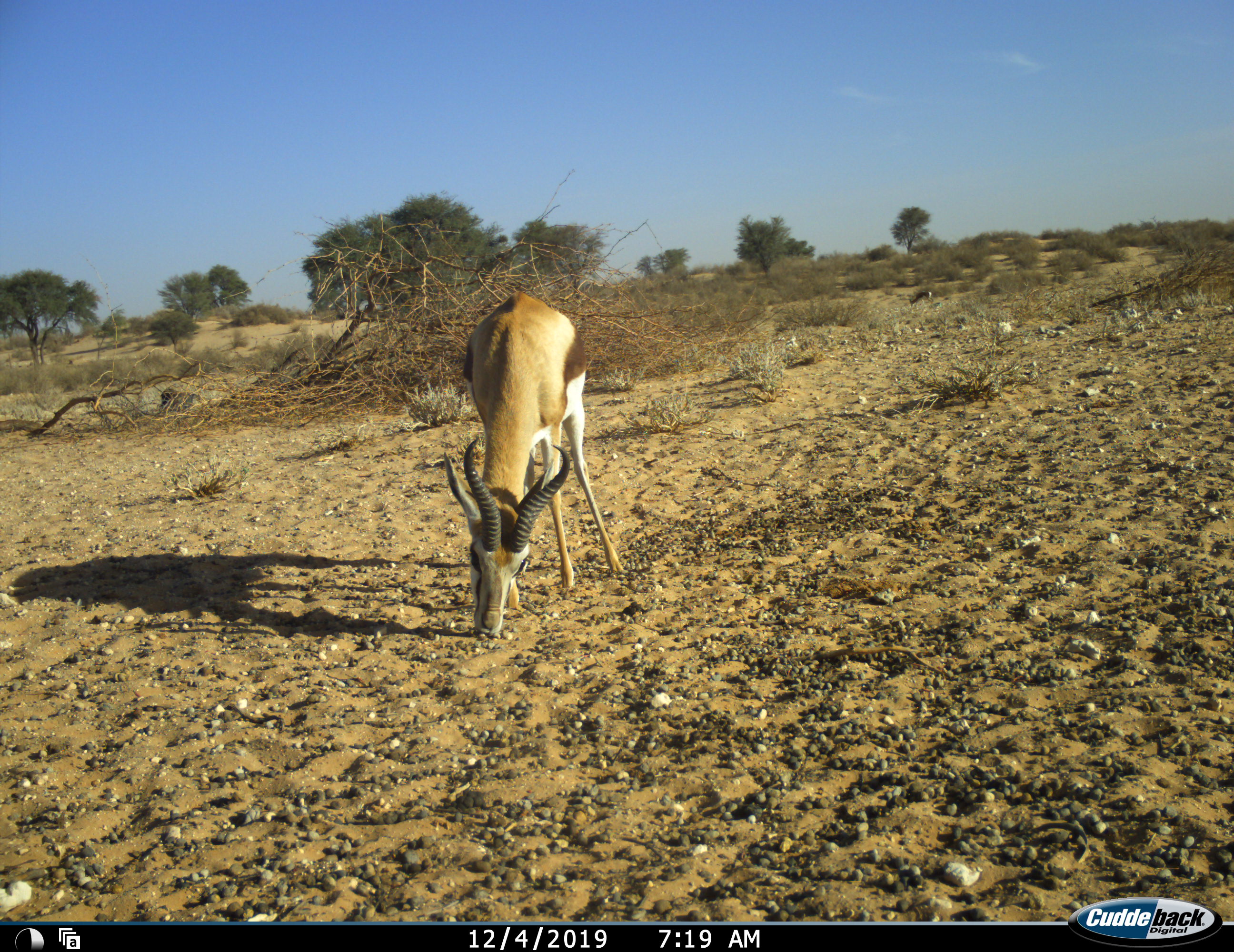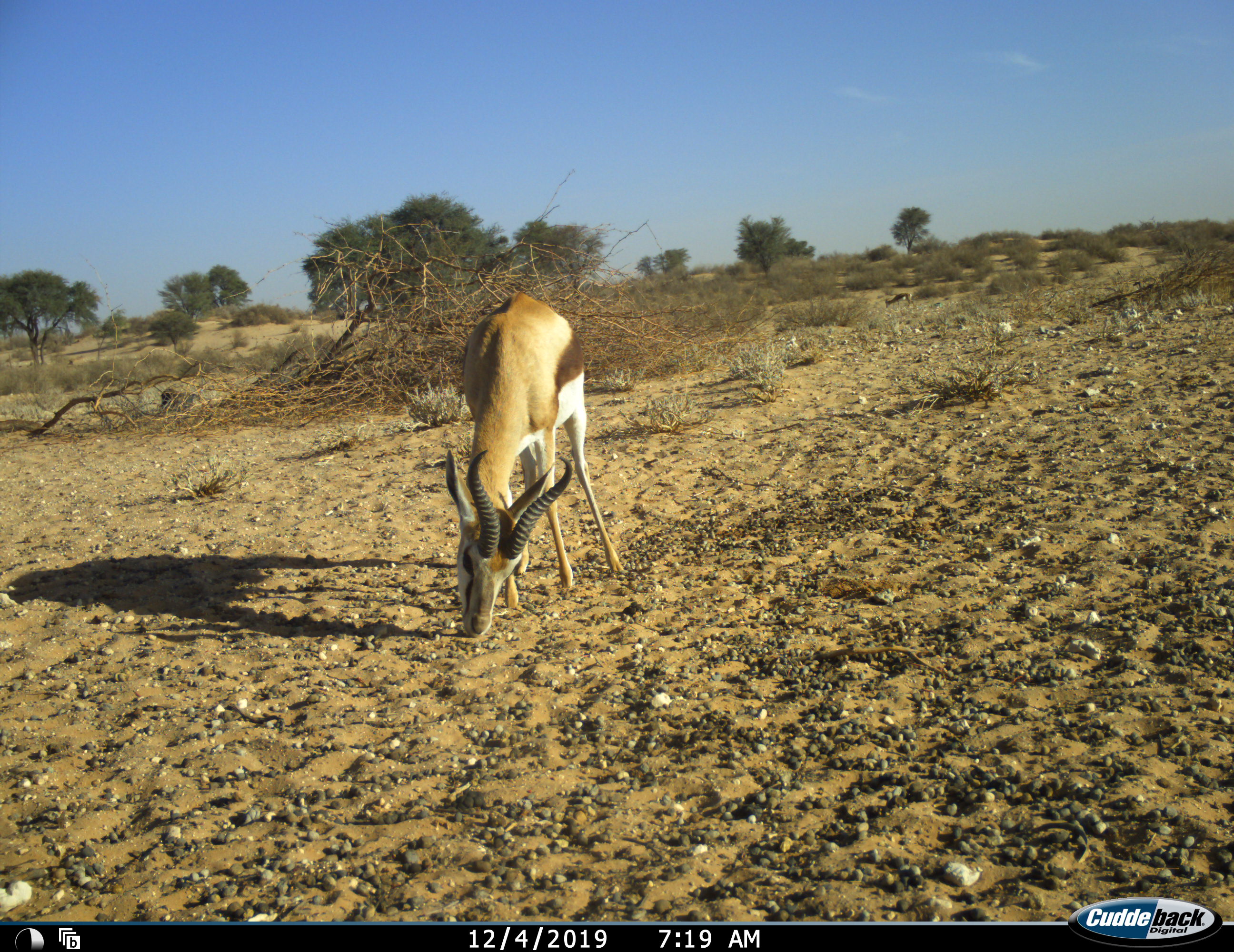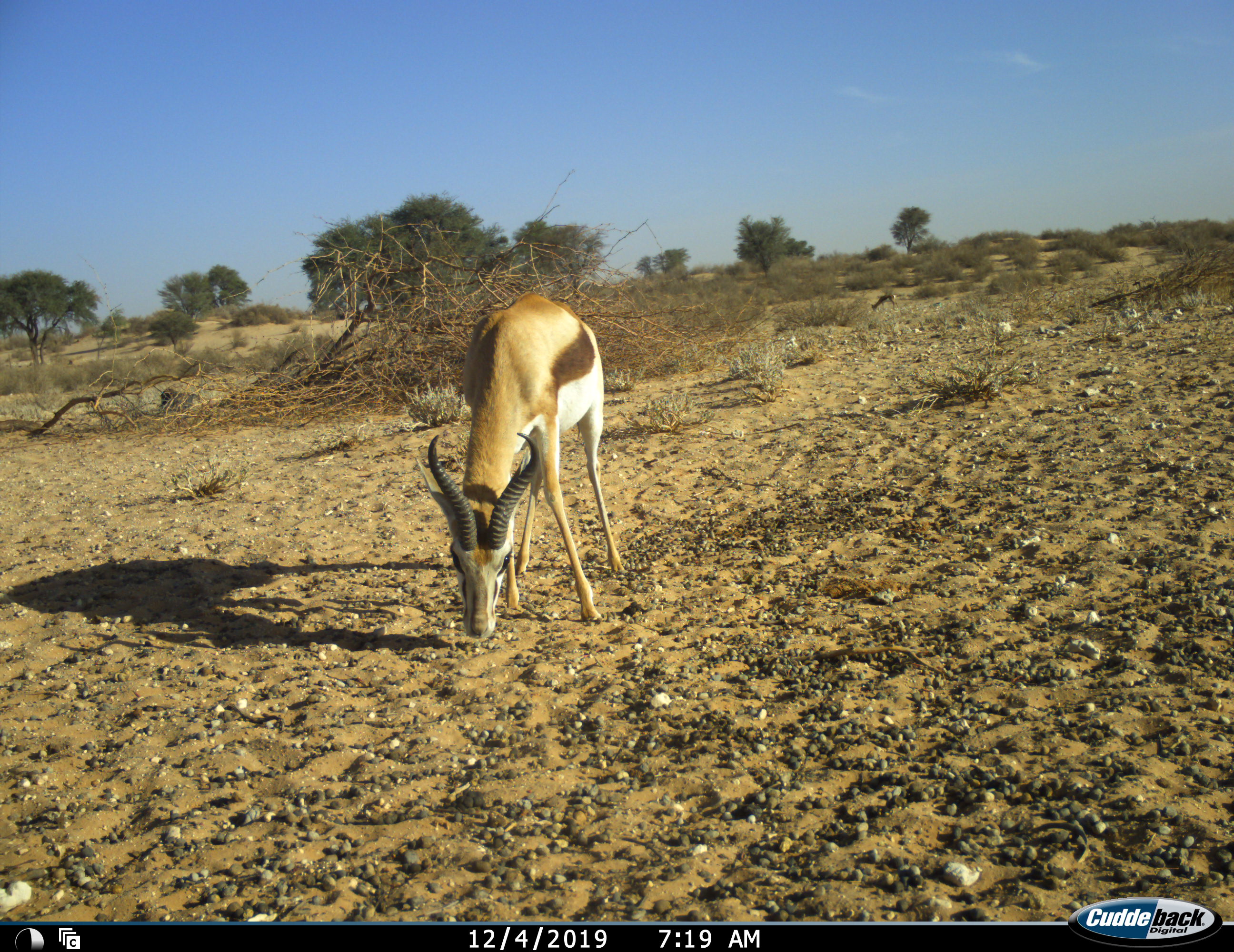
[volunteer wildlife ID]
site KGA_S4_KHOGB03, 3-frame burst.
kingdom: Animalia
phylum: Chordata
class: Mammalia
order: Artiodactyla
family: Bovidae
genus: Antidorcas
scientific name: Antidorcas marsupialis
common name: springbok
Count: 1.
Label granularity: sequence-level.